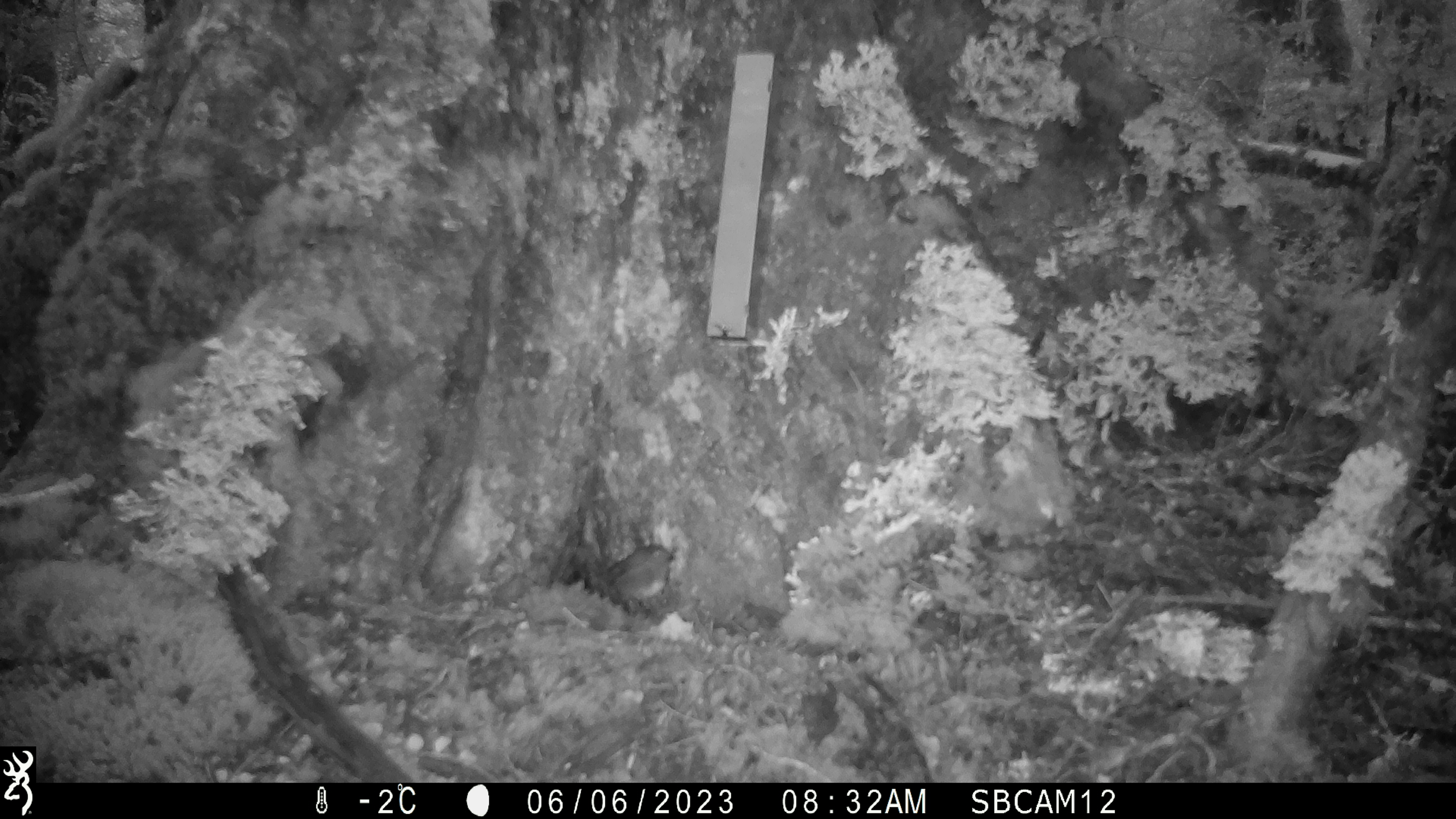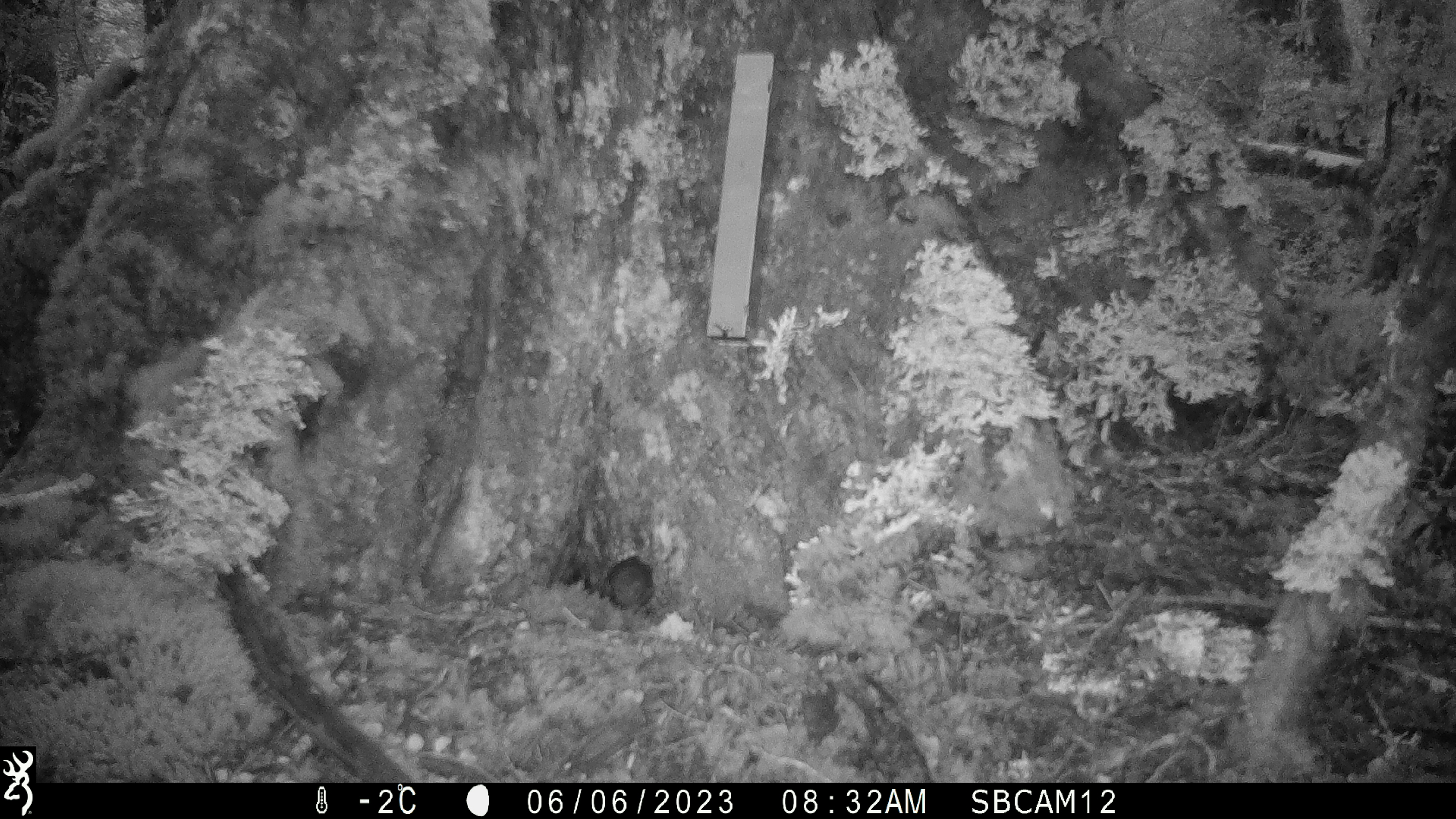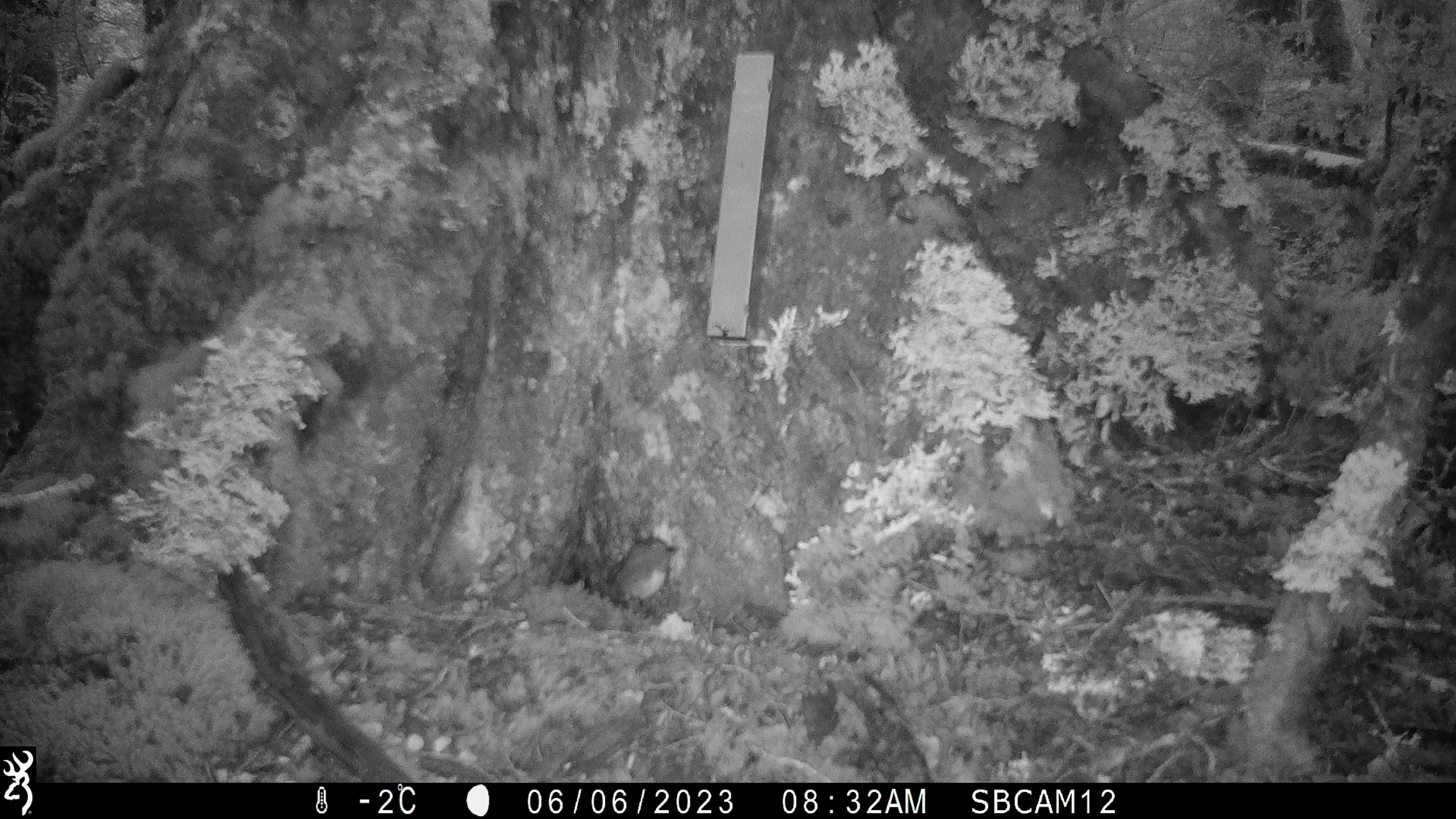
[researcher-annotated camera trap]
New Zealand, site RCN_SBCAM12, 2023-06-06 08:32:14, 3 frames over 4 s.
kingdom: Animalia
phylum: Chordata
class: Aves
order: Passeriformes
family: Petroicidae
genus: Petroica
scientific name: Petroica australis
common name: new zealand robin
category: robin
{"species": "robin (new zealand robin) (Petroica australis)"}